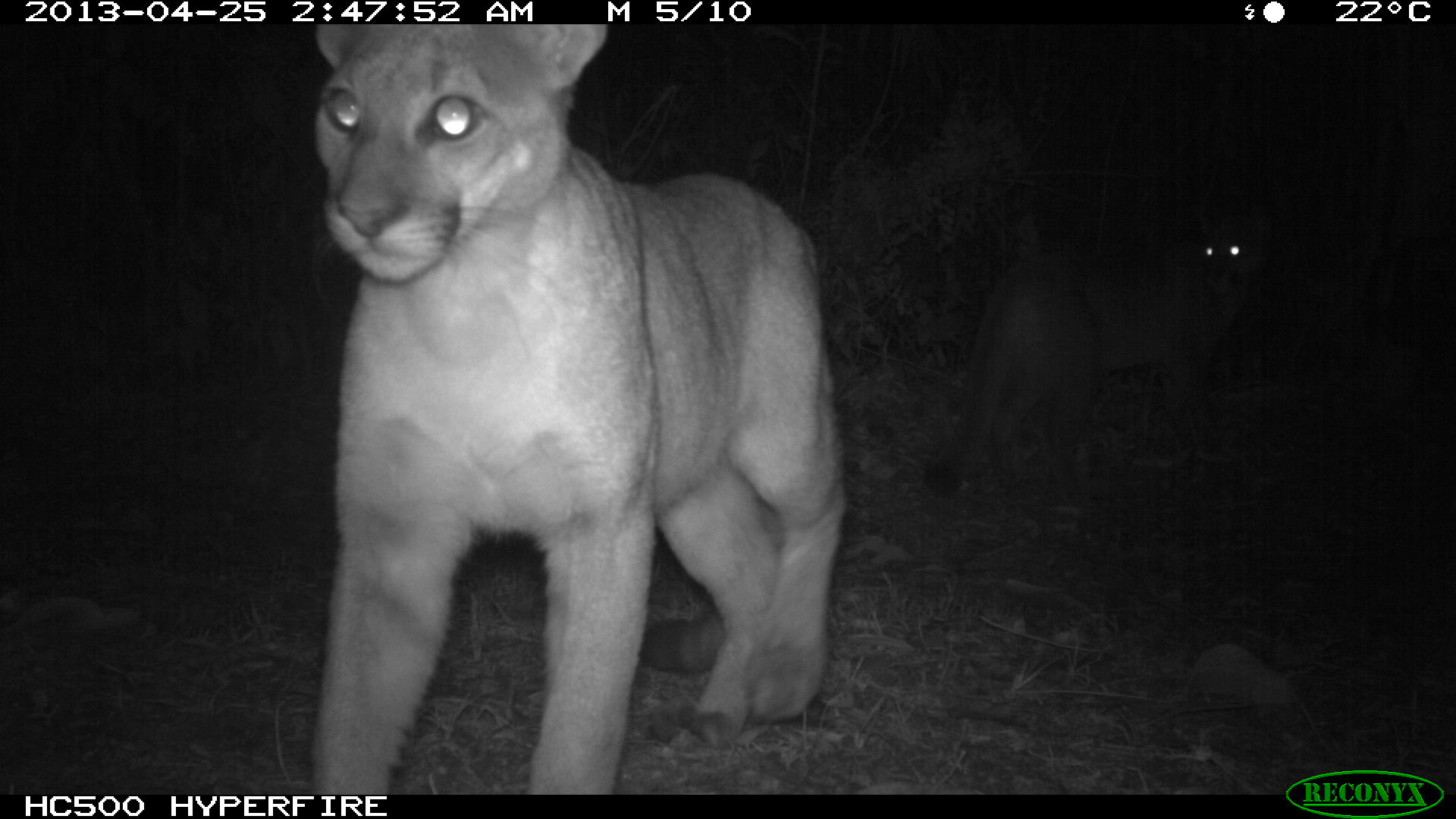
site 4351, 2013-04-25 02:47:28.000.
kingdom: Animalia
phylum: Chordata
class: Mammalia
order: Carnivora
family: Felidae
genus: Puma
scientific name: Puma concolor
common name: mountain lion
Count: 2.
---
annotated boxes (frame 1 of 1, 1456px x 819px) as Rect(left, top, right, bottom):
puma concolor: Rect(312, 24, 846, 794); Rect(920, 209, 1281, 498)